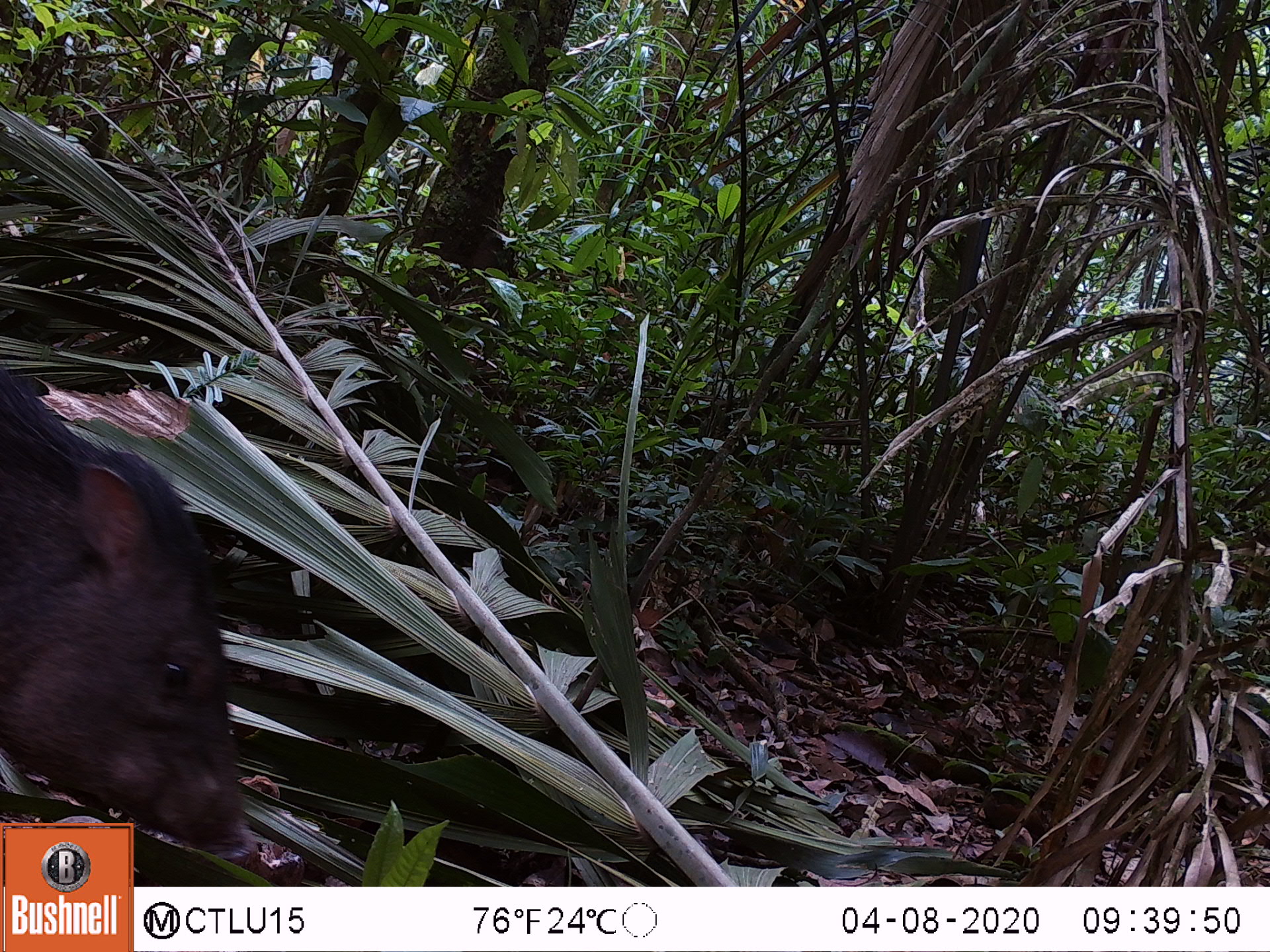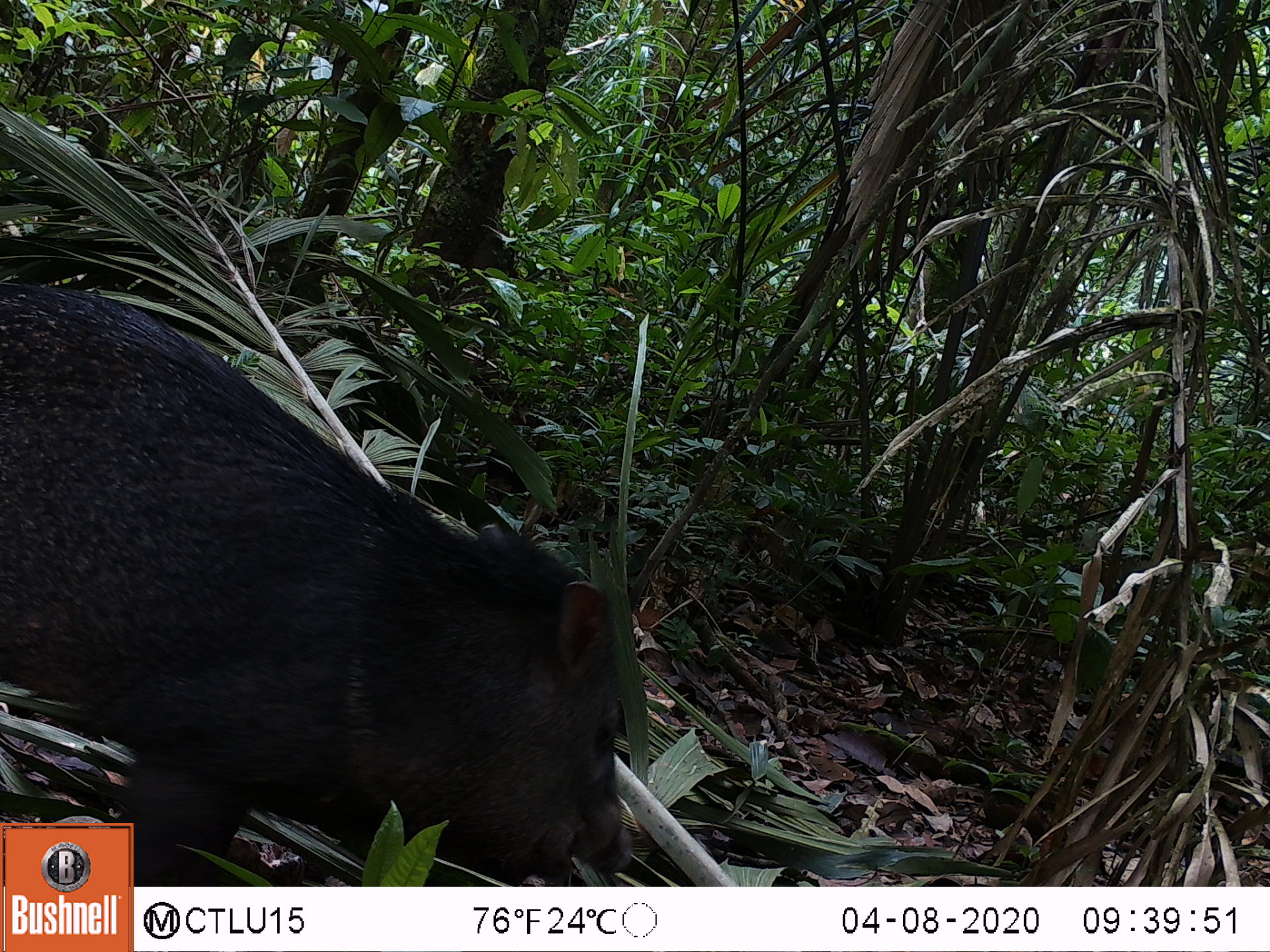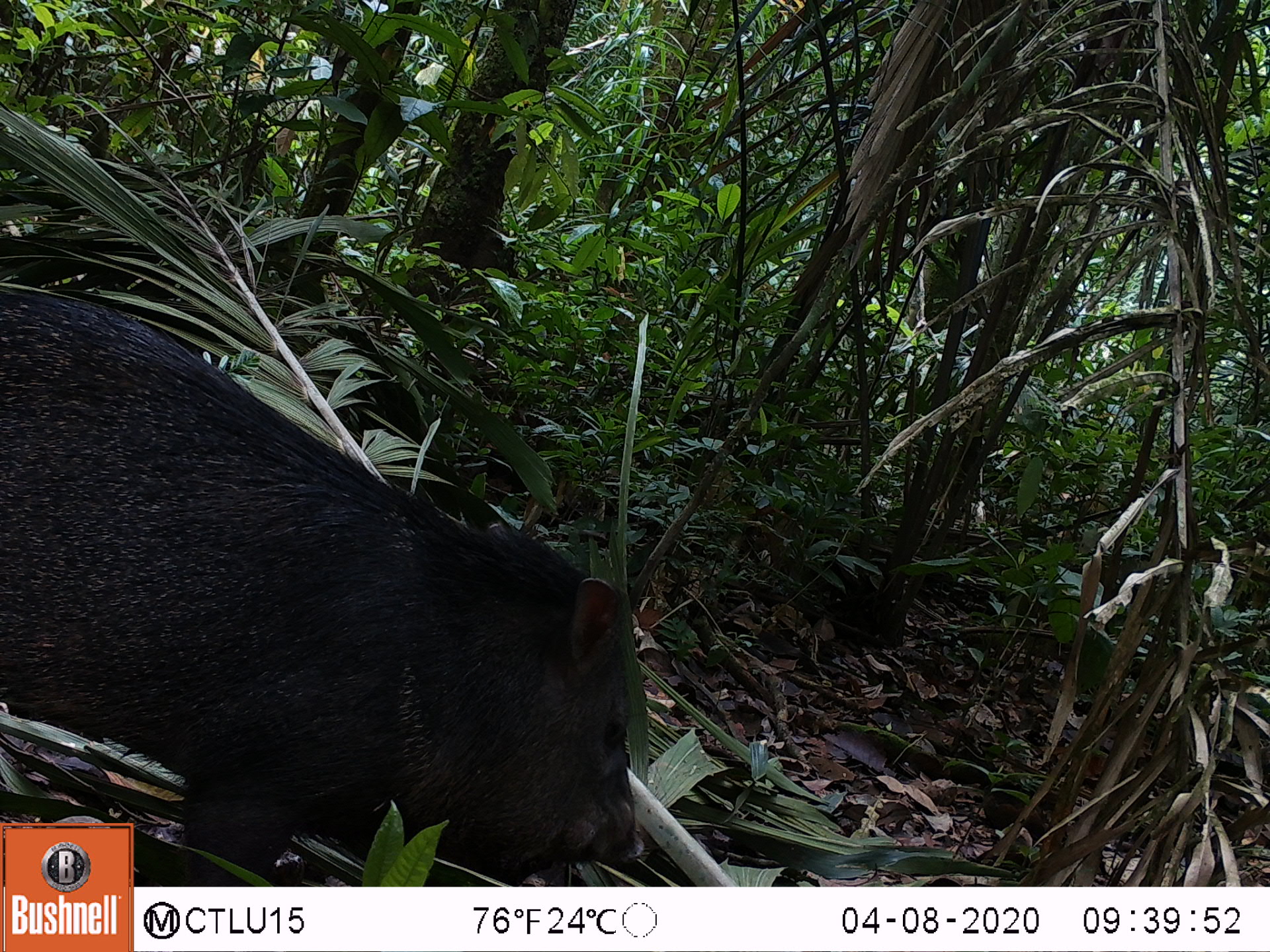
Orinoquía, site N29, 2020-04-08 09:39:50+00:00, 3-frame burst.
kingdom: Animalia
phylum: Chordata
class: Mammalia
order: Artiodactyla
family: Tayassuidae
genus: Pecari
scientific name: Pecari tajacu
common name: collared peccary